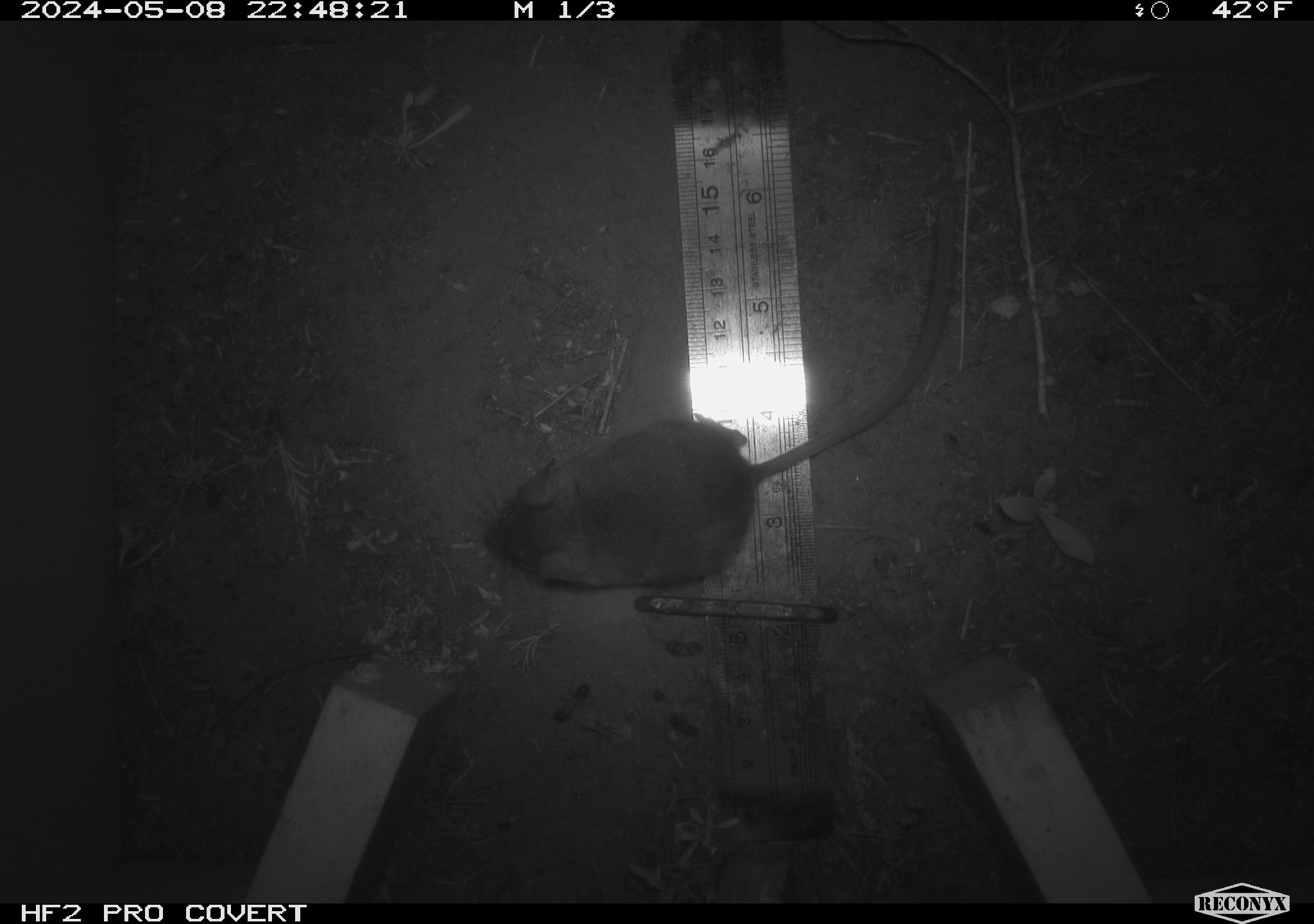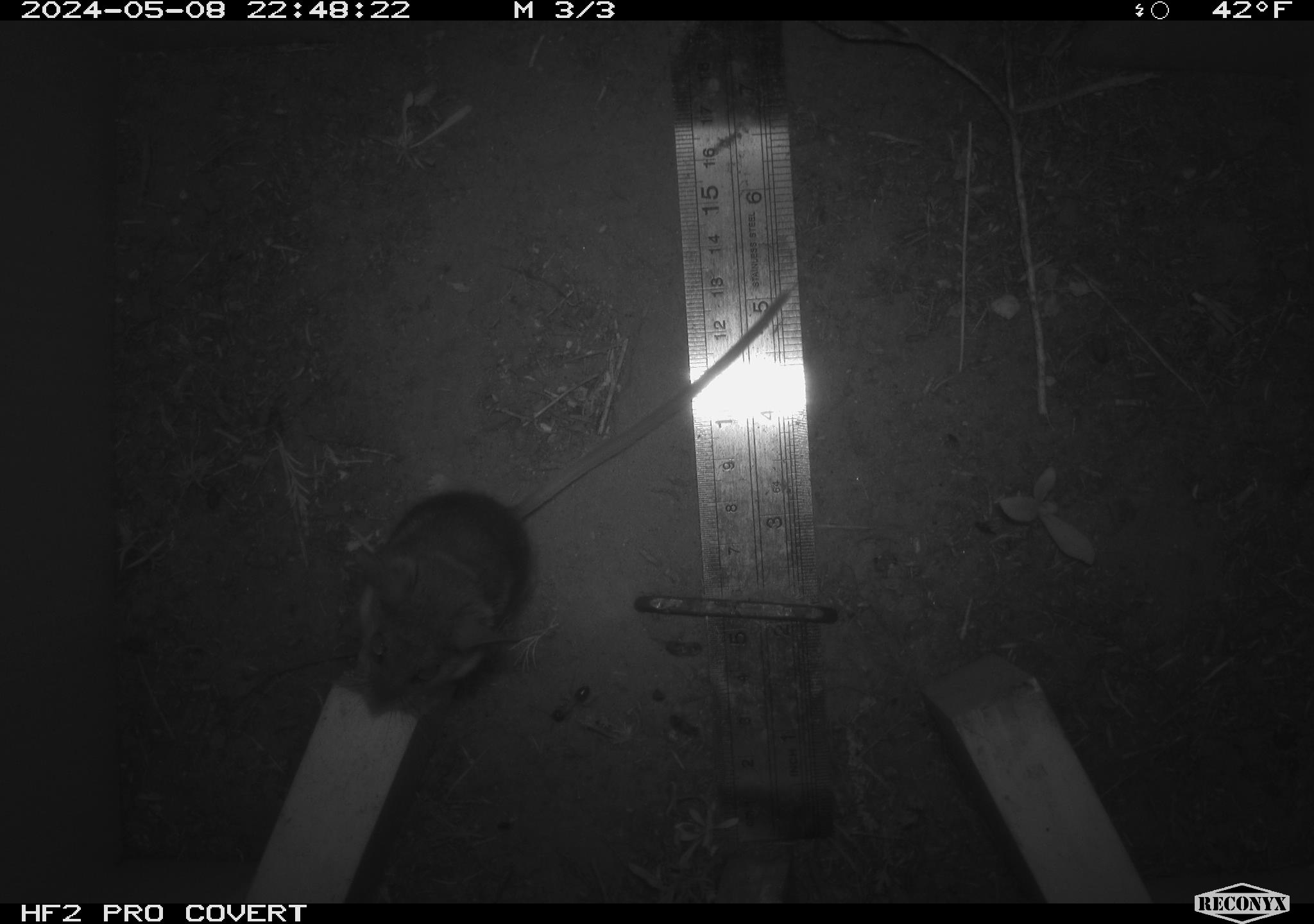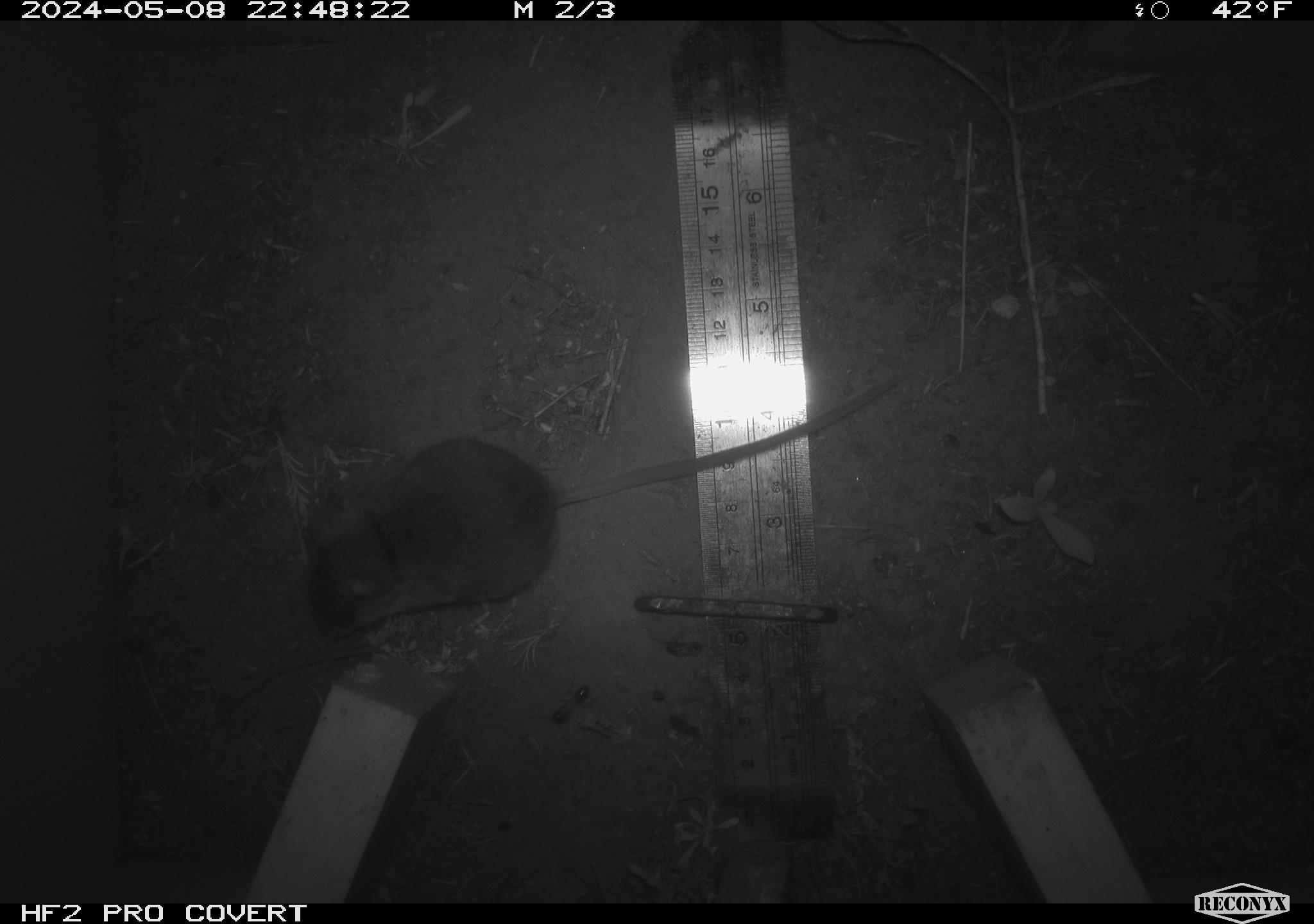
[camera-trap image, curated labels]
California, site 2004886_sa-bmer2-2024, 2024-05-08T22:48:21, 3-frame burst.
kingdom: Animalia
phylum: Chordata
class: Mammalia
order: Rodentia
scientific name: Rodentia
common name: mouse species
Mouse species (Rodentia).